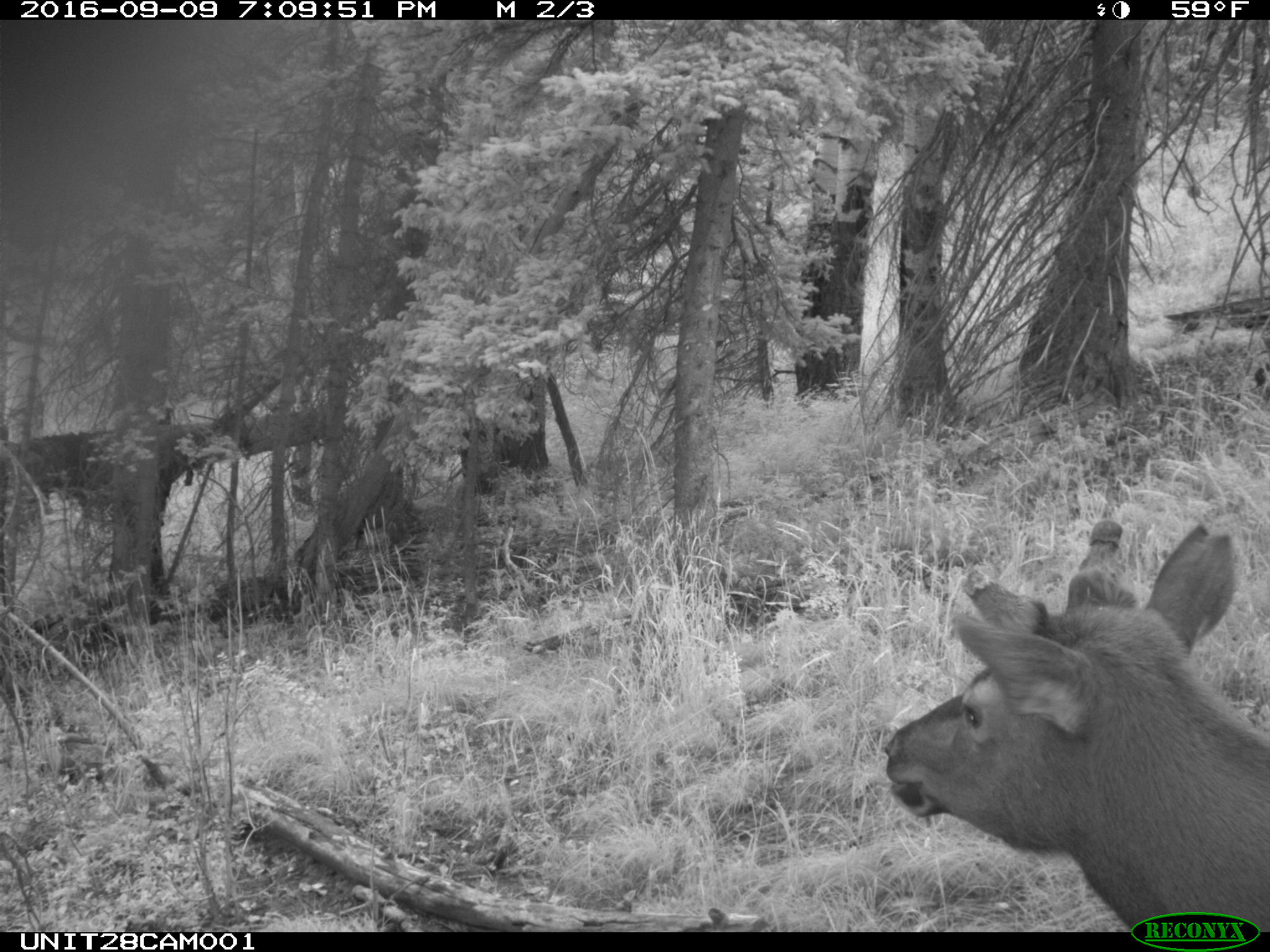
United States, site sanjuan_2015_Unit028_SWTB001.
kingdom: Animalia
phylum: Chordata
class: Mammalia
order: Artiodactyla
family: Cervidae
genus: Cervus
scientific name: Cervus elaphus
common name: red deer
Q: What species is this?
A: Cervus elaphus (red deer).